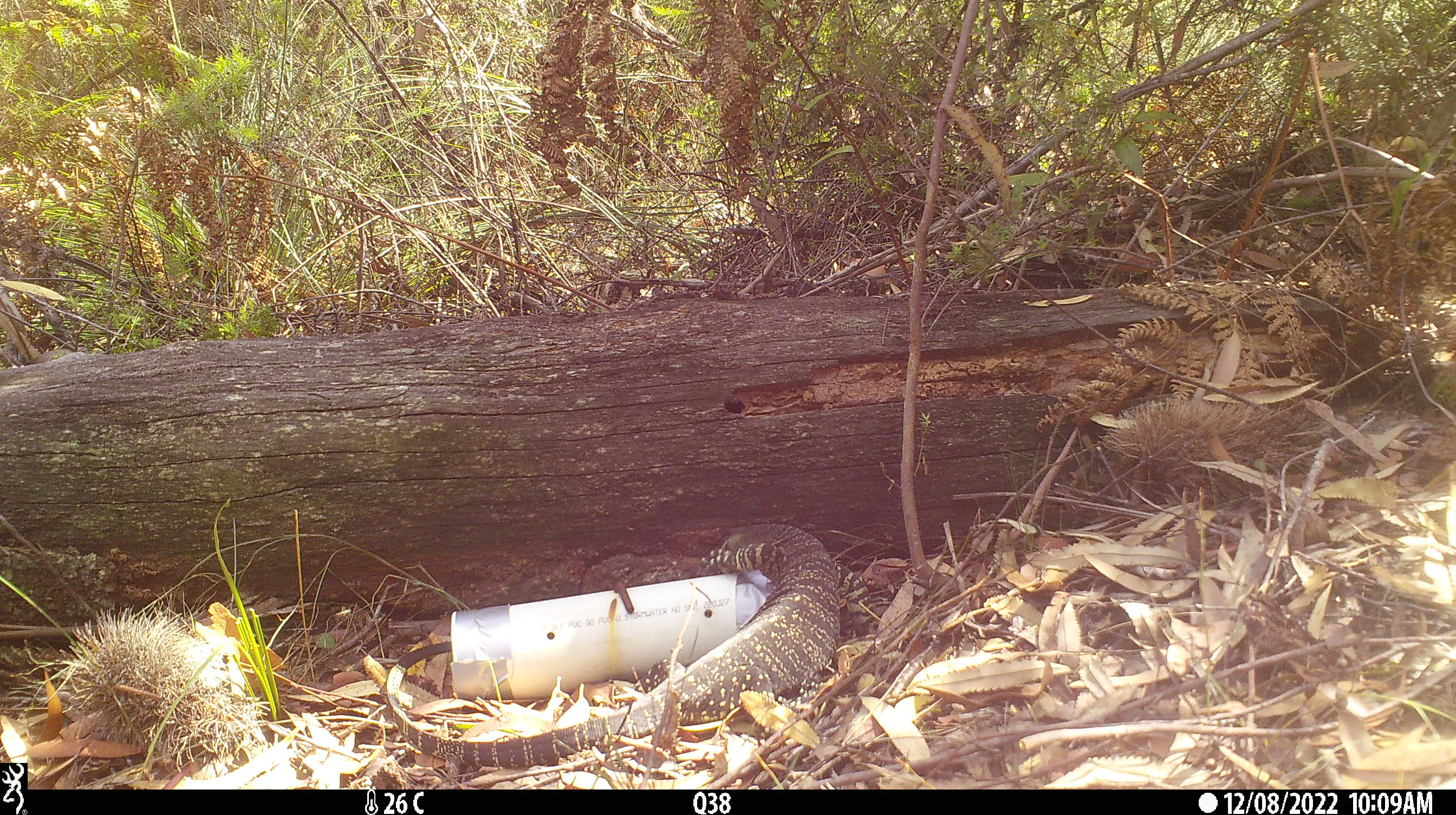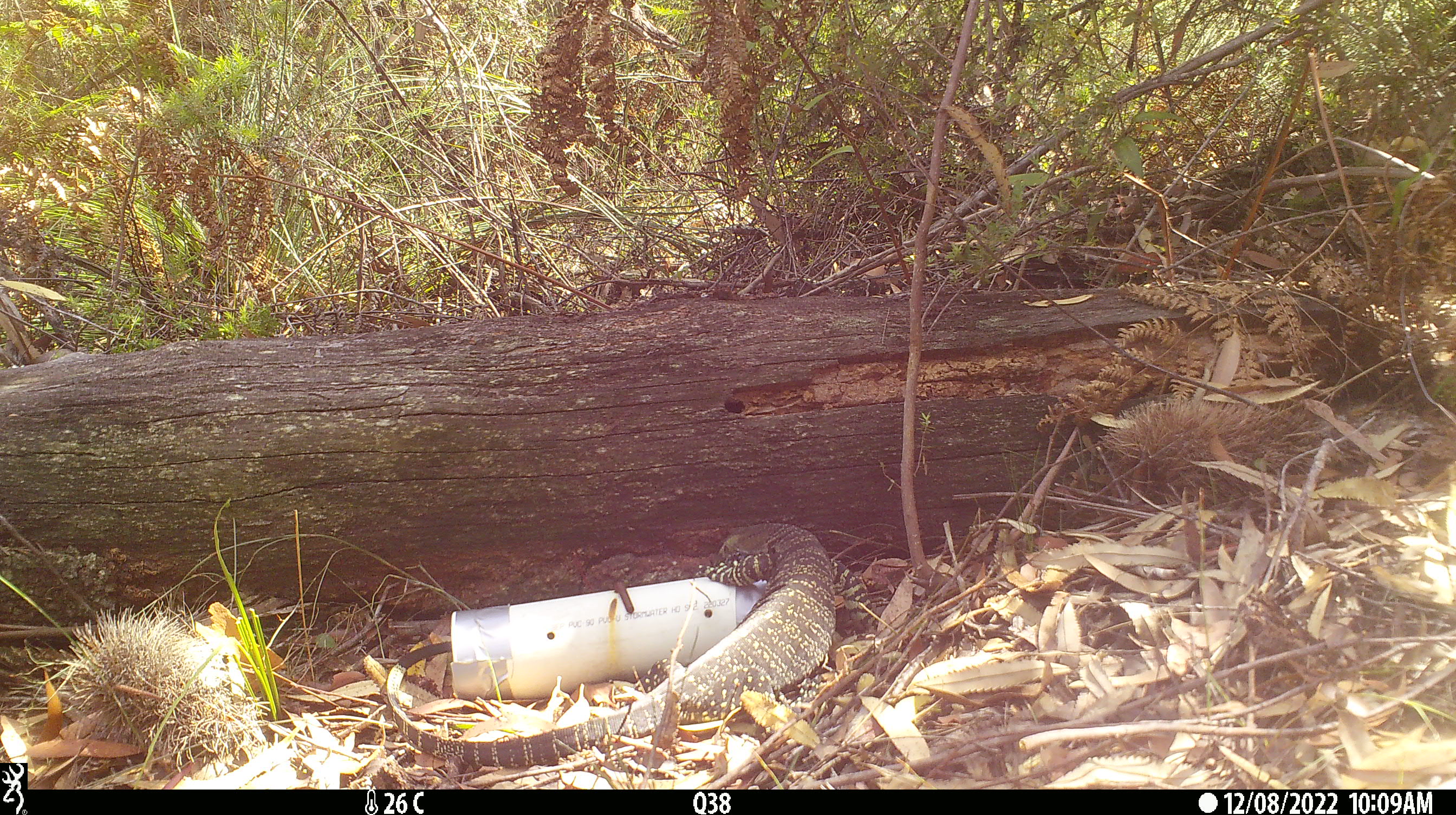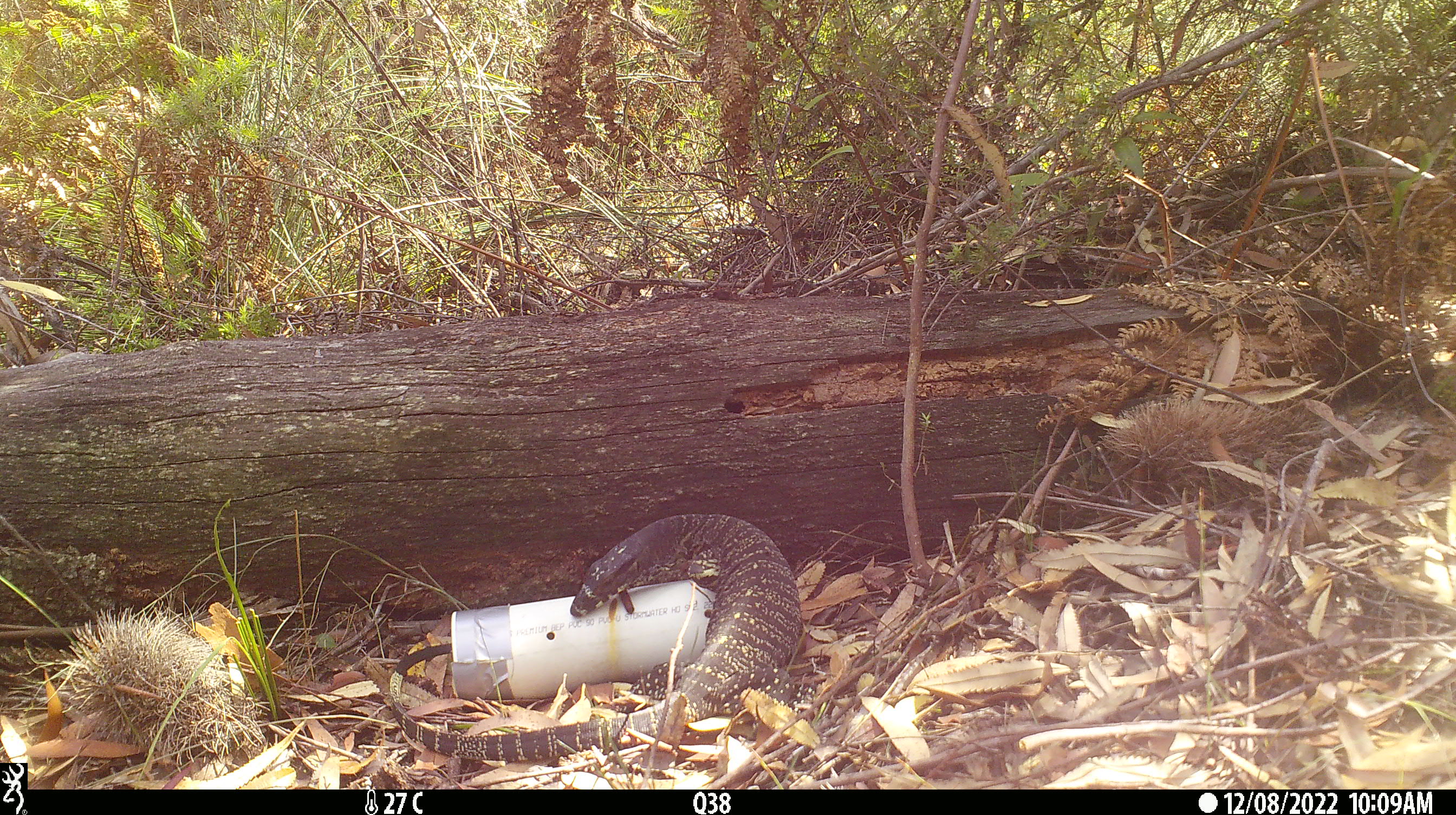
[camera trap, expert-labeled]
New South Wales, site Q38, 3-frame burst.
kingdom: Animalia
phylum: Chordata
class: Reptilia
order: Squamata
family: Varanidae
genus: Varanus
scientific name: Varanus varius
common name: lace monitor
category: goanna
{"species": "goanna (lace monitor) (Varanus varius)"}